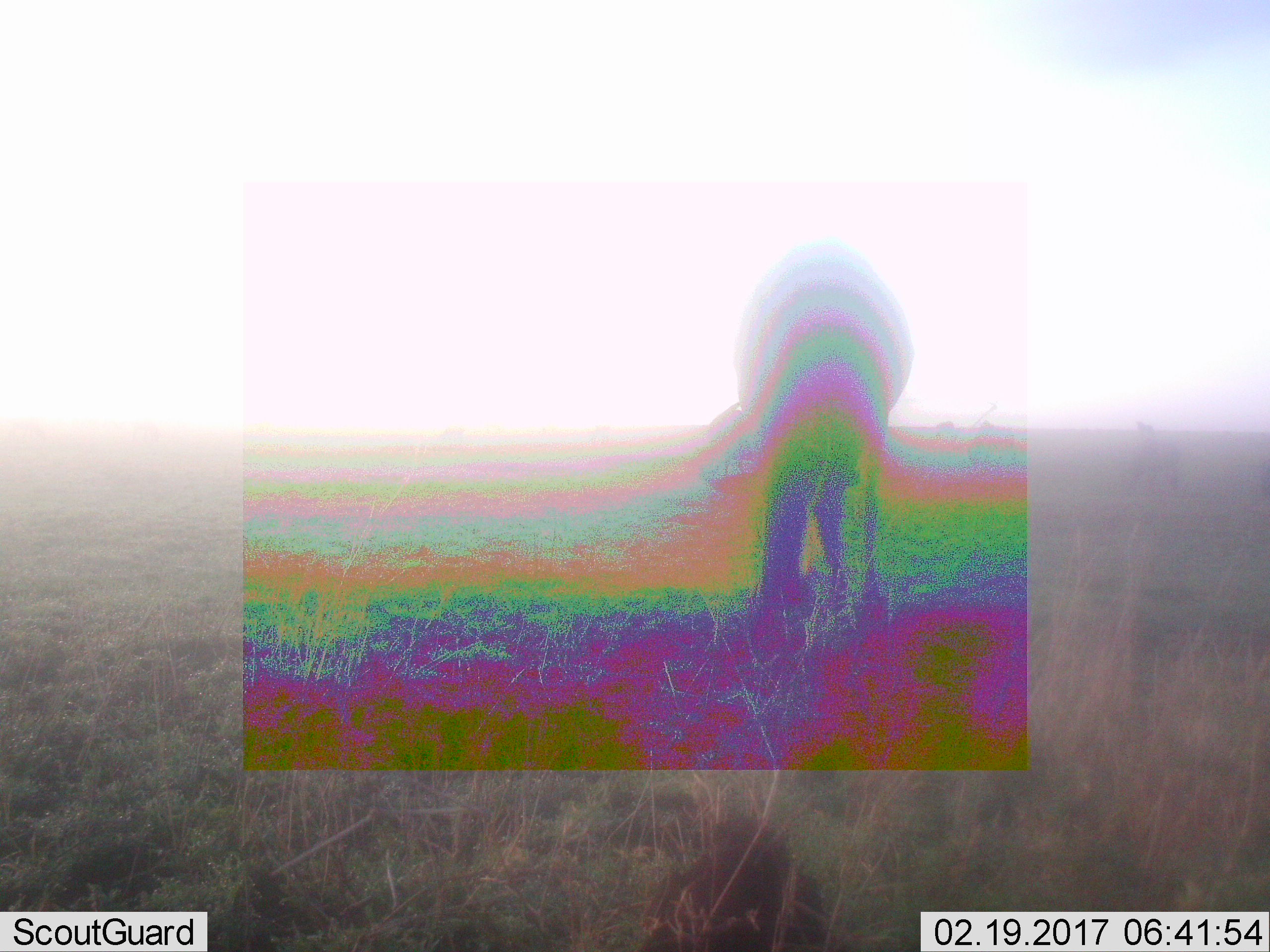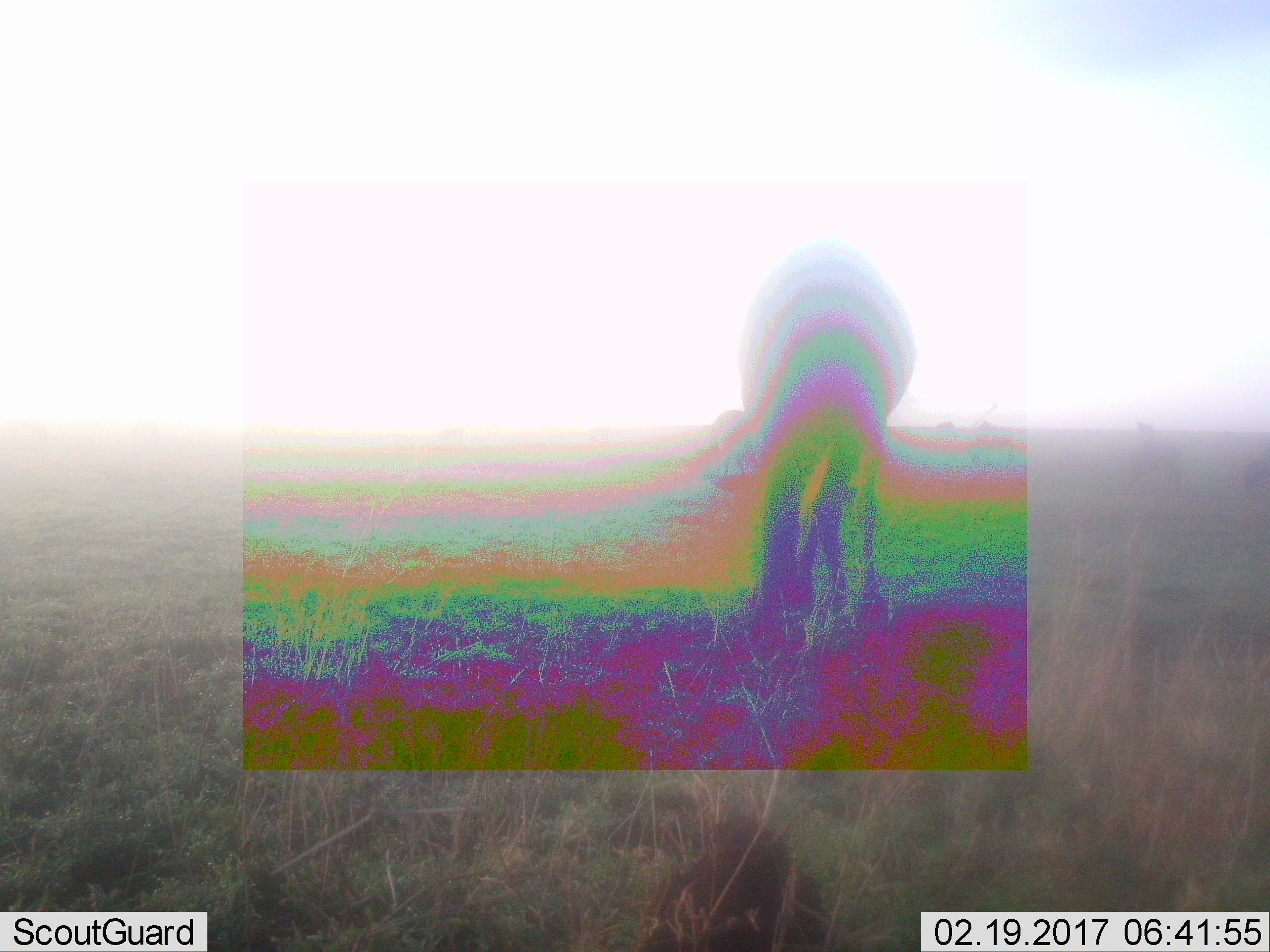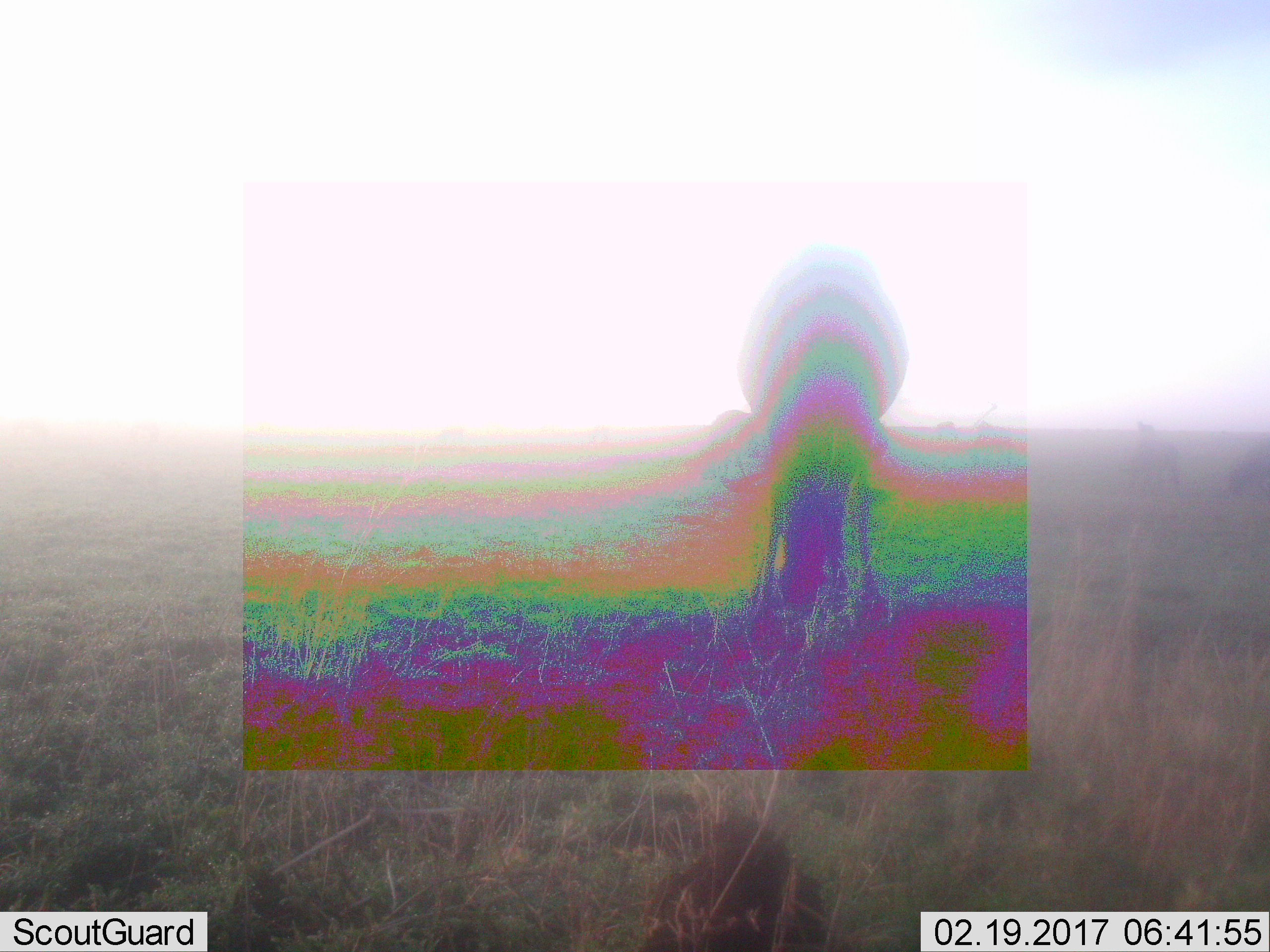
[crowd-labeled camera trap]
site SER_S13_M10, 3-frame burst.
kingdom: Animalia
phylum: Chordata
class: Mammalia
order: Artiodactyla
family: Bovidae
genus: Connochaetes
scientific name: Connochaetes taurinus taurinus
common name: blue wildebeest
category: wildebeestblue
Wildebeestblue (blue wildebeest) (Connochaetes taurinus taurinus), count 4. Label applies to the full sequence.